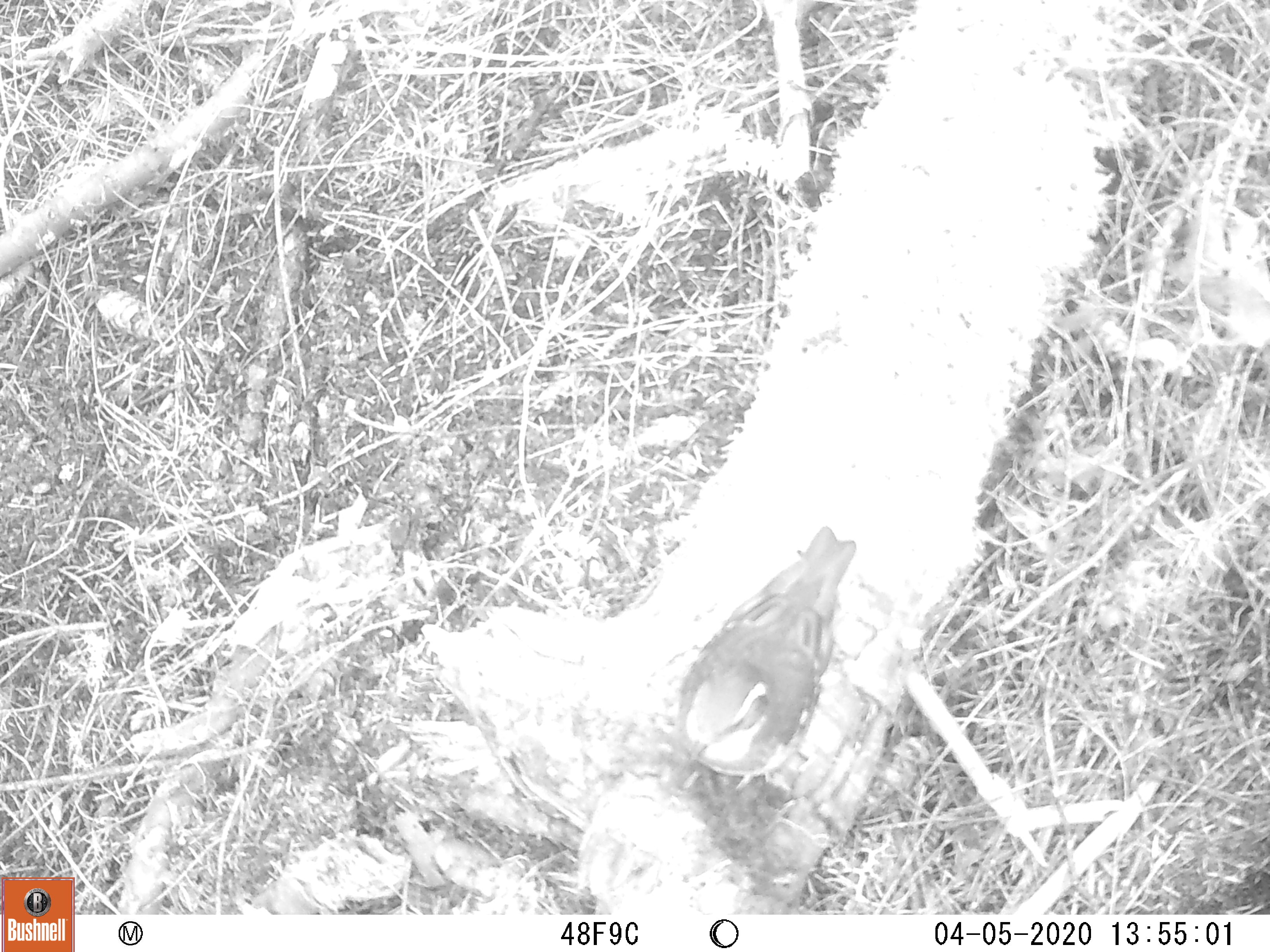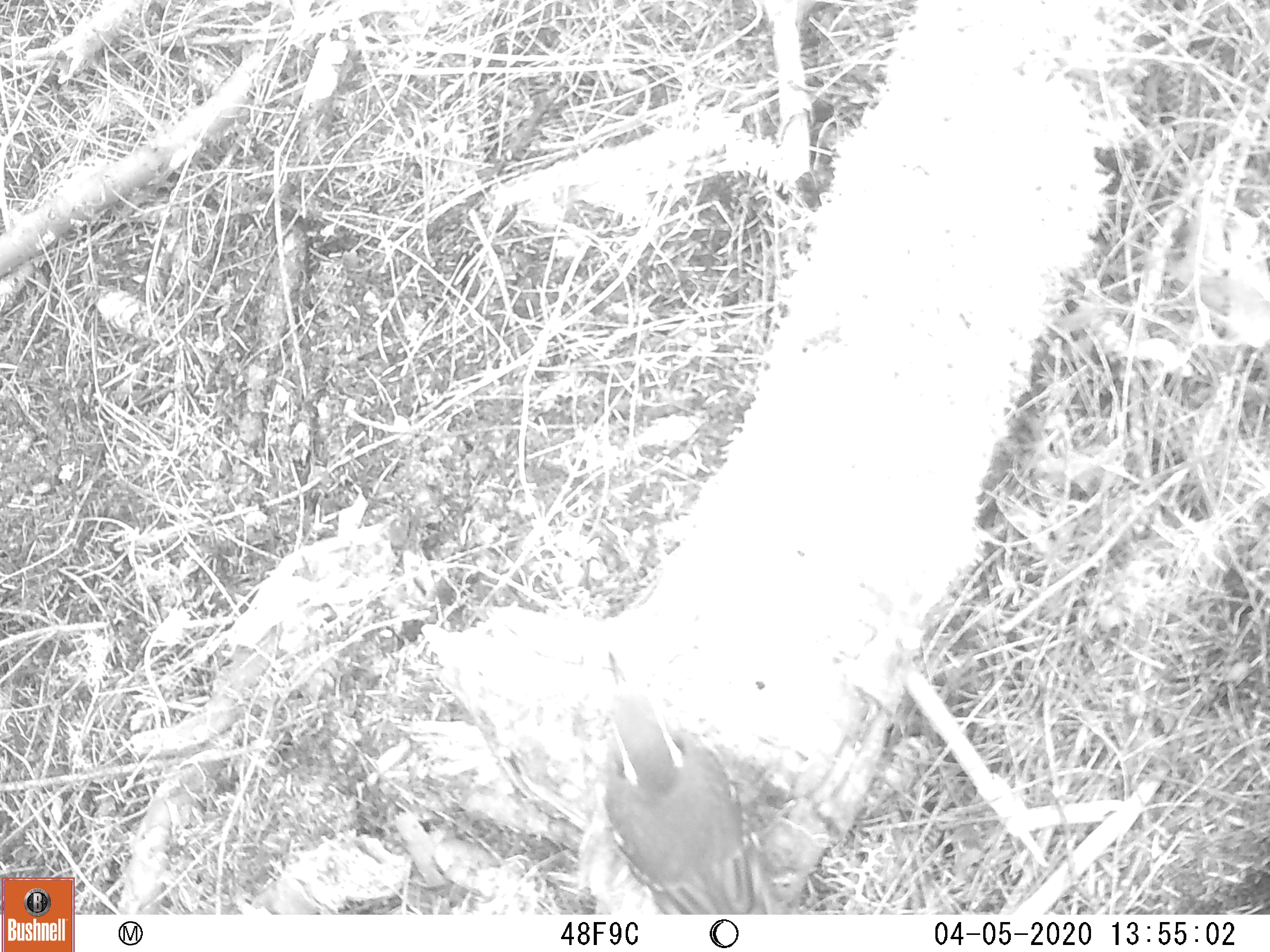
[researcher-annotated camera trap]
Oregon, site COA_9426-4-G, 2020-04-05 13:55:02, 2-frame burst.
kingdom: Animalia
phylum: Chordata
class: Aves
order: Passeriformes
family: Turdidae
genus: Ixoreus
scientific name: Ixoreus naevius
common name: varied thrush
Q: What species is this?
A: Varied thrush (Ixoreus naevius).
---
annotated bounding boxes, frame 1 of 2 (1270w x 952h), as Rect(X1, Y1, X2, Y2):
varied thrush: Rect(679, 522, 854, 791)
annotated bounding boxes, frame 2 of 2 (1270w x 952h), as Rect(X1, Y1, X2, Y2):
varied thrush: Rect(589, 647, 763, 911)